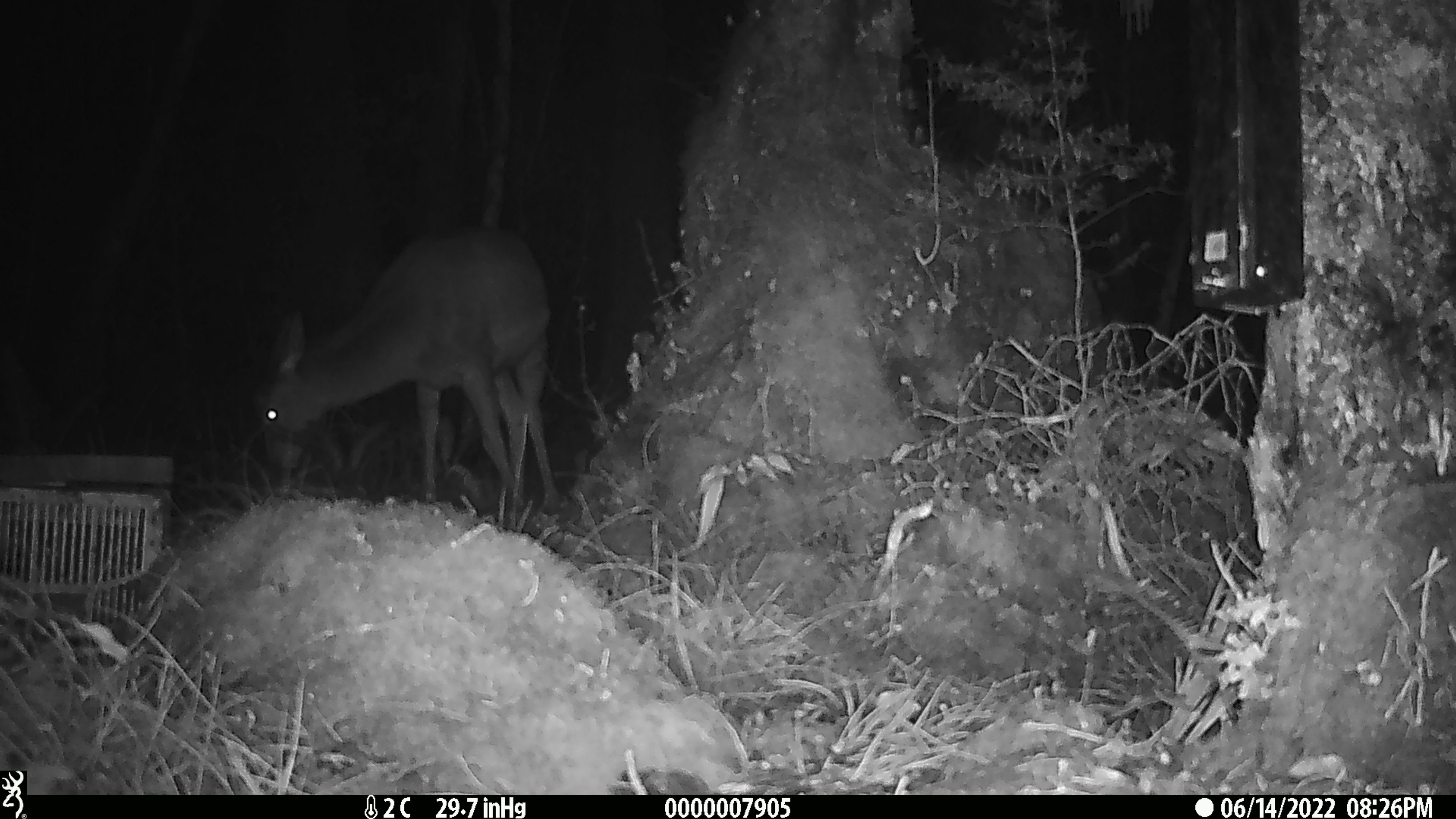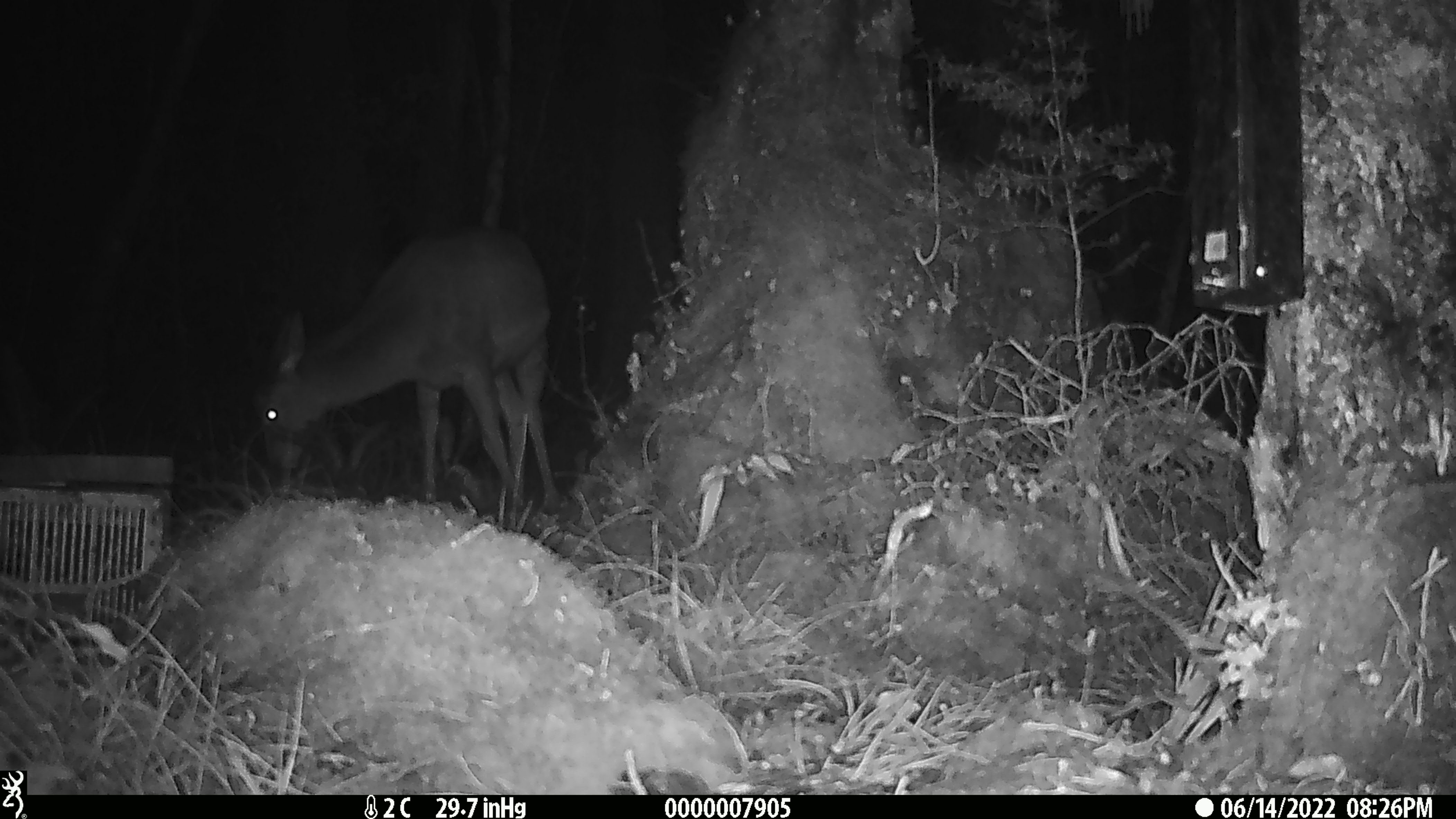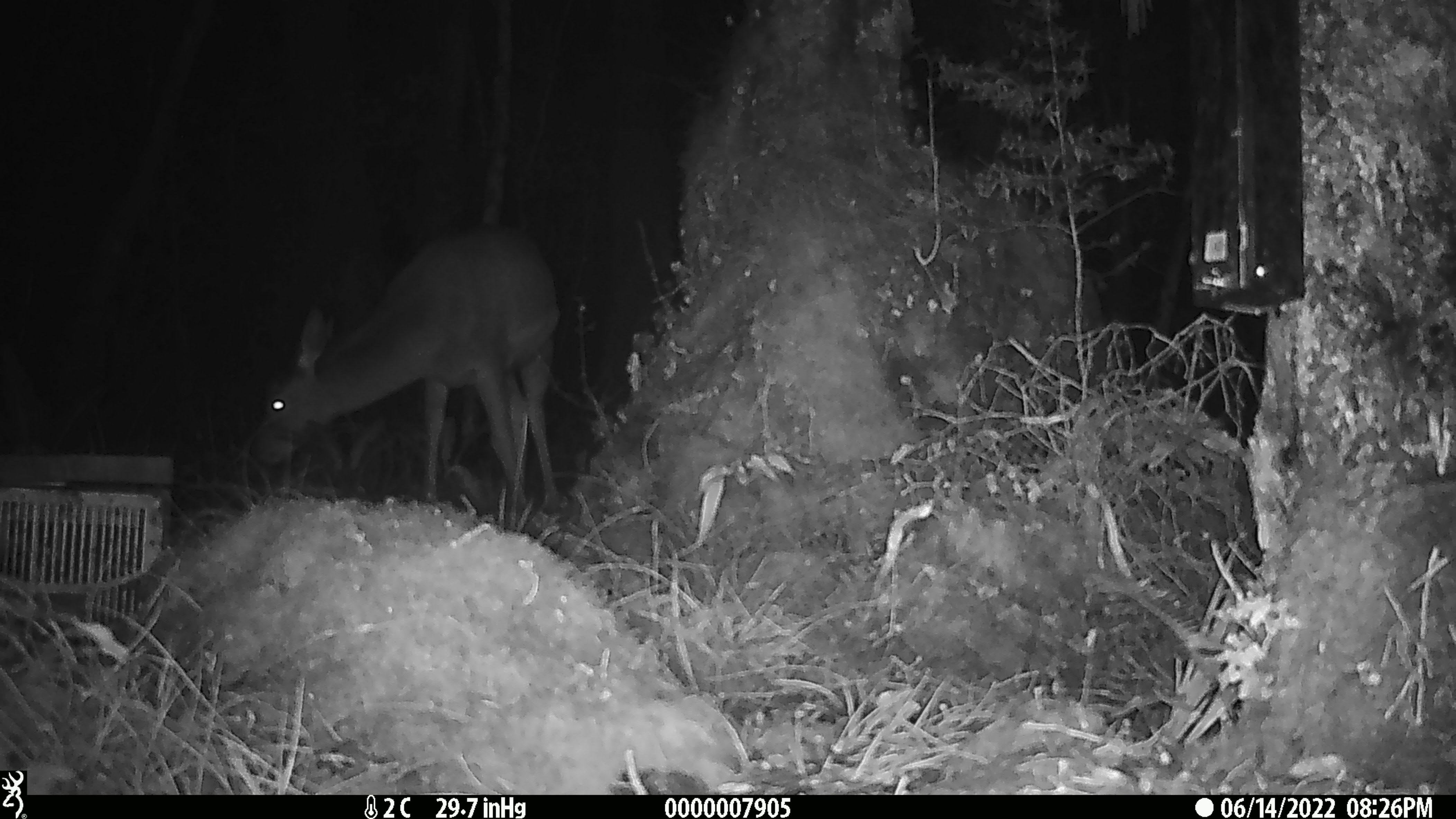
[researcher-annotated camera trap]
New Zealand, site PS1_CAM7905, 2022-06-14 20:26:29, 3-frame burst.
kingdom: Animalia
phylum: Chordata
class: Mammalia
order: Artiodactyla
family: Cervidae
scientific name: Cervidae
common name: deer